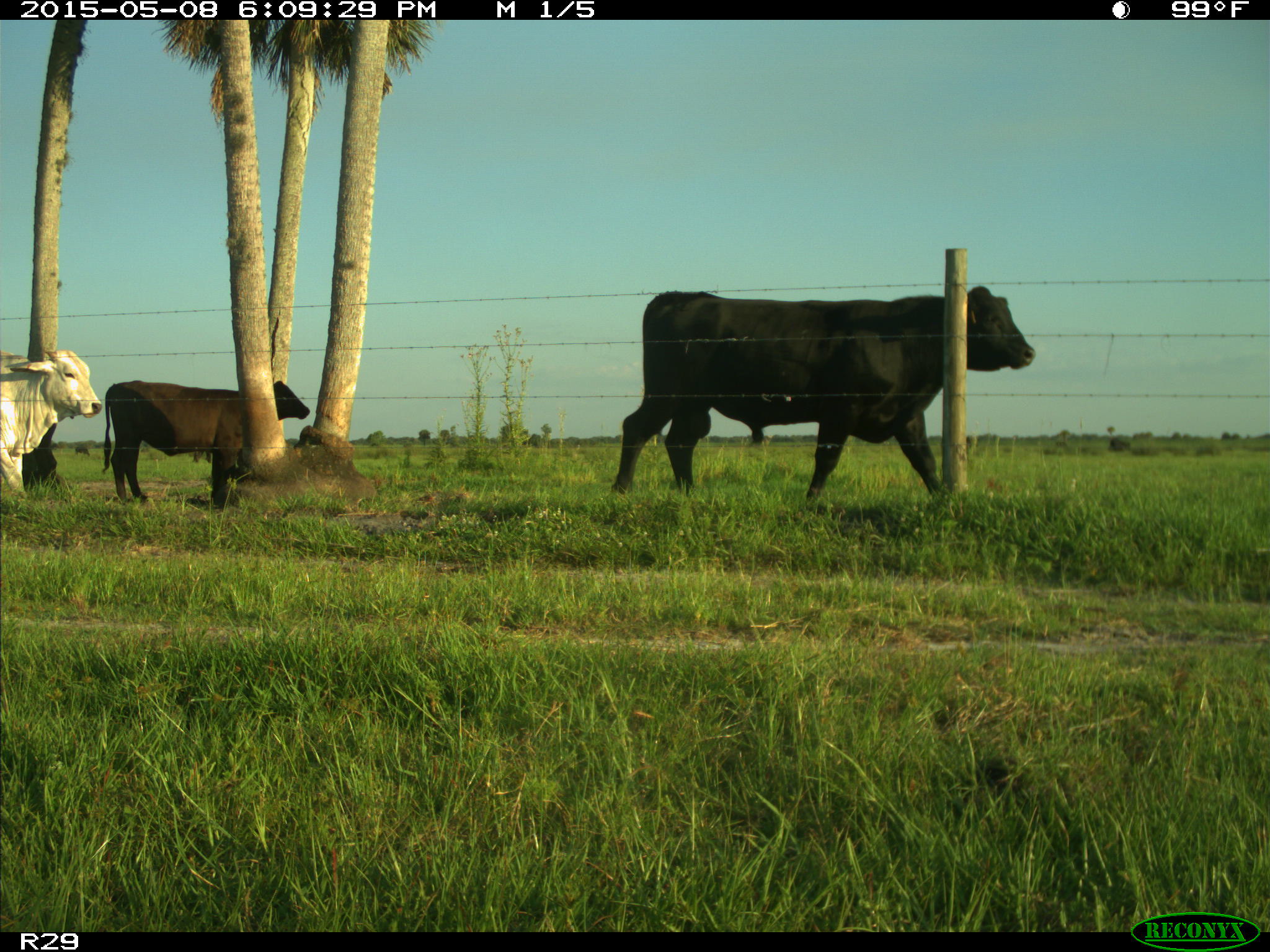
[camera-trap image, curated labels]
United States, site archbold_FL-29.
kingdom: Animalia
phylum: Chordata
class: Mammalia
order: Artiodactyla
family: Bovidae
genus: Bos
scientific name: Bos taurus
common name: domestic cow